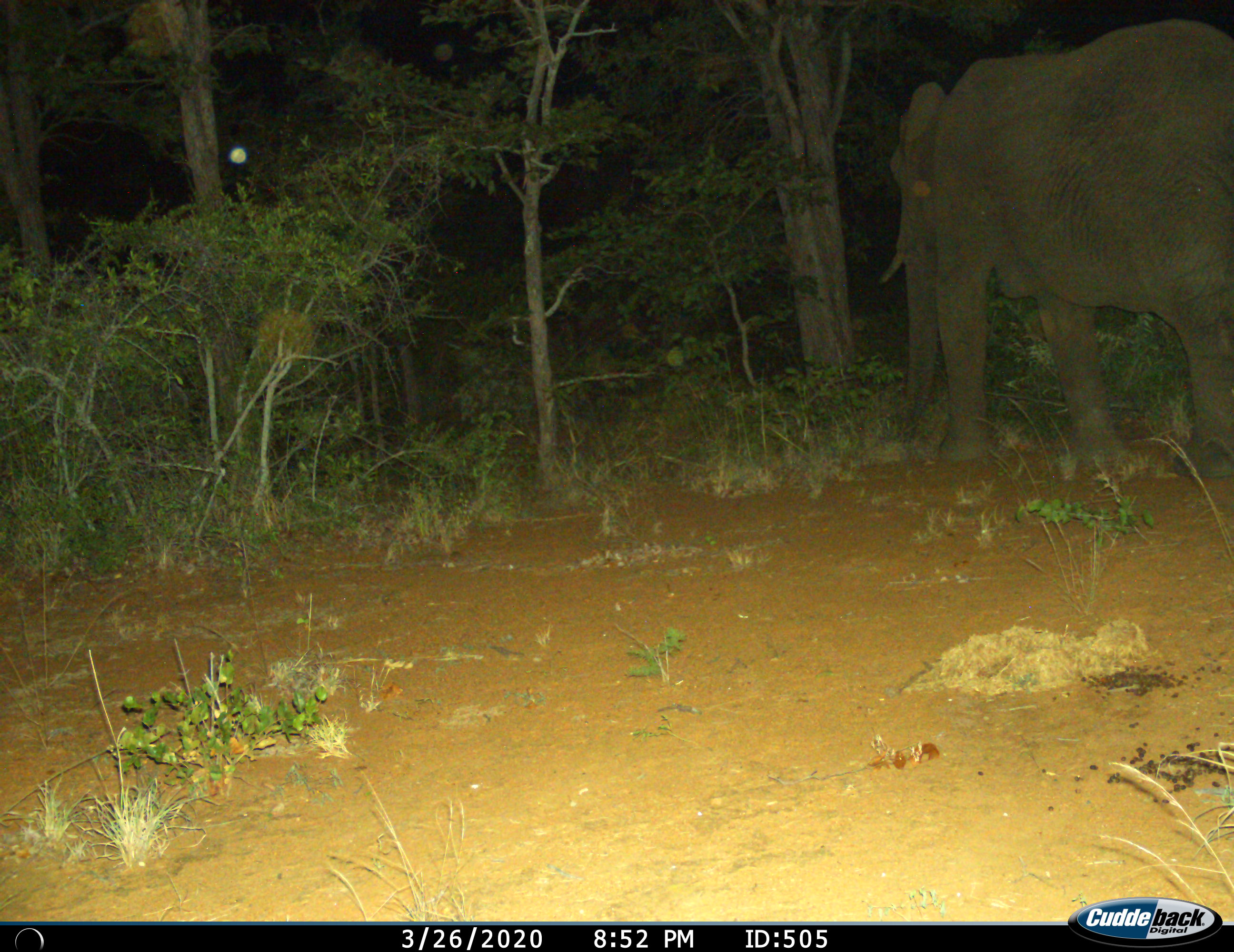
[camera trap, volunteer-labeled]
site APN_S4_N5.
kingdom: Animalia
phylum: Chordata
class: Mammalia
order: Proboscidea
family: Elephantidae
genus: Loxodonta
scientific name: Loxodonta africana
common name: african bush elephant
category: elephant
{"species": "elephant (african bush elephant) (Loxodonta africana)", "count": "1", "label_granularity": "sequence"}